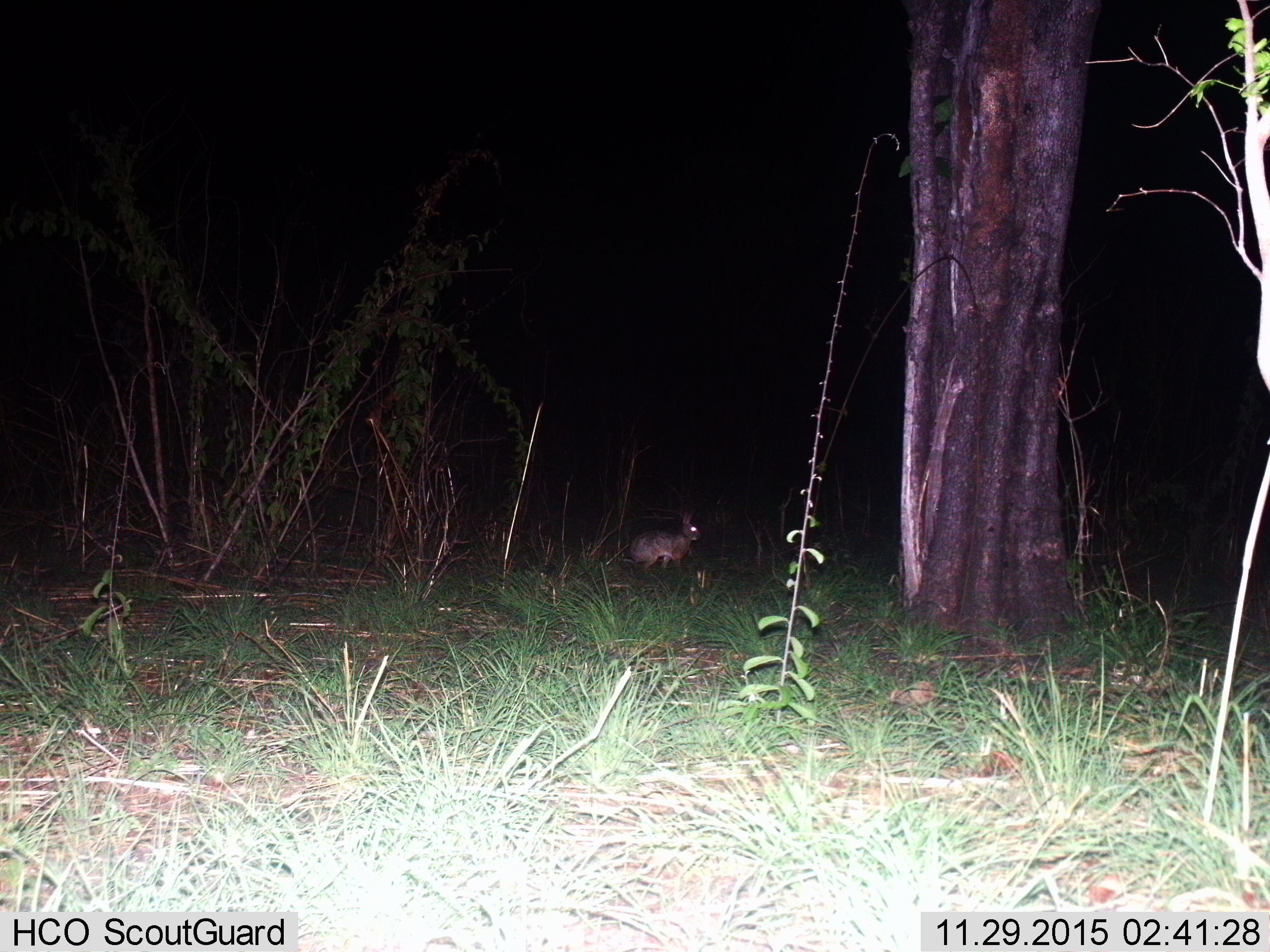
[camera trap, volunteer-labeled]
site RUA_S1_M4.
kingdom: Animalia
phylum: Chordata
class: Mammalia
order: Lagomorpha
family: Leporidae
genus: Lepus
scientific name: Lepus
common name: hare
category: hareunknown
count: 1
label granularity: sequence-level